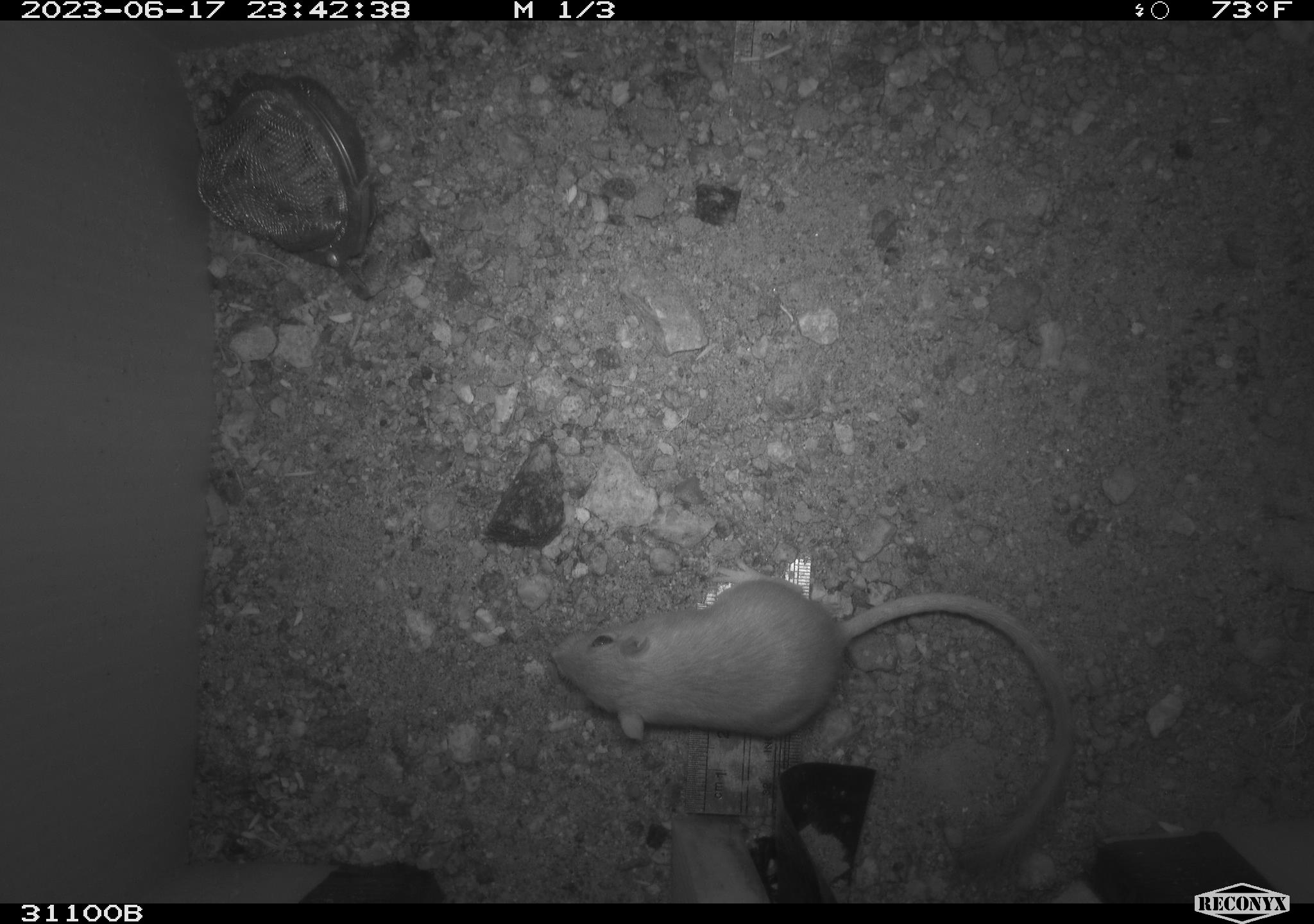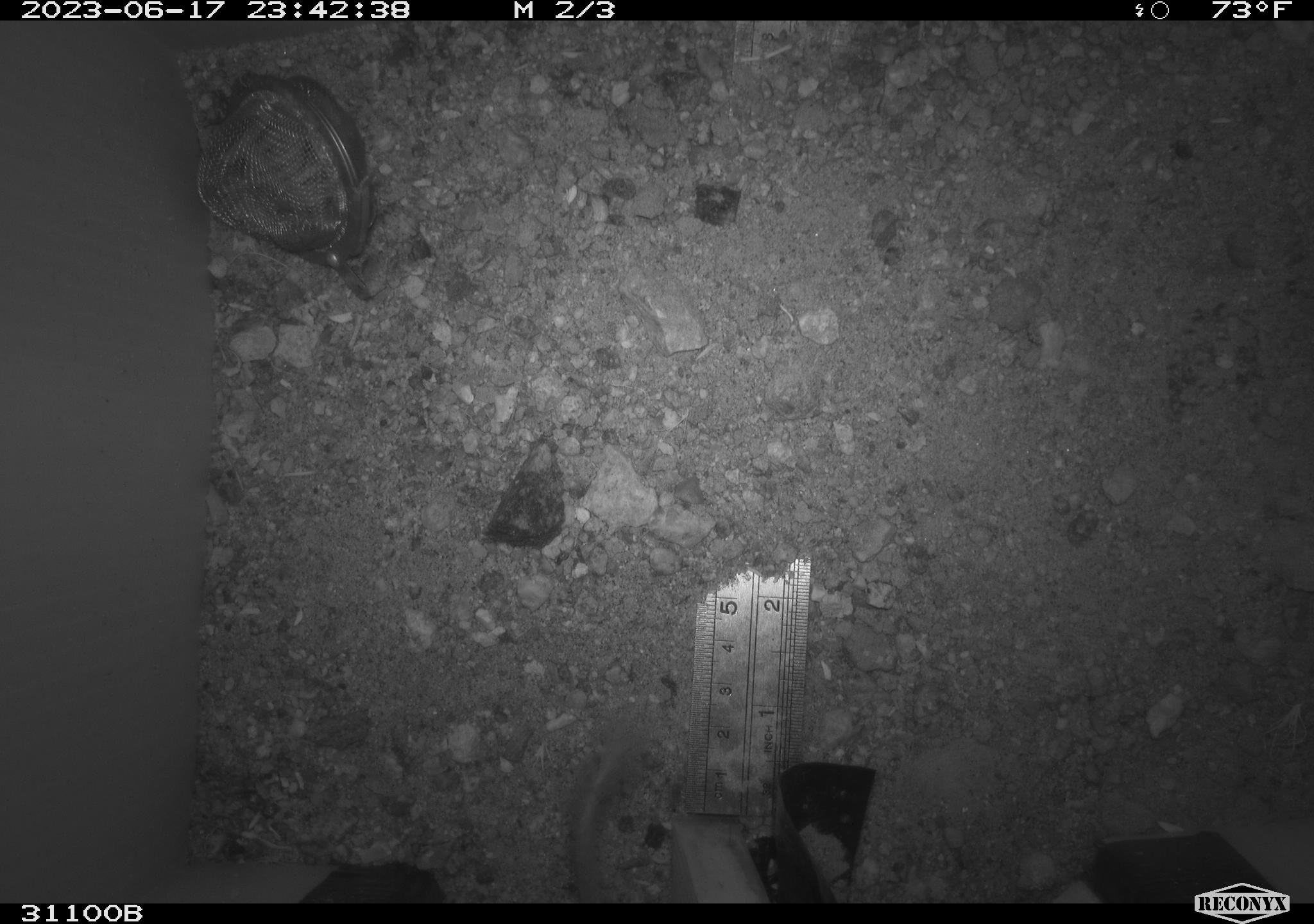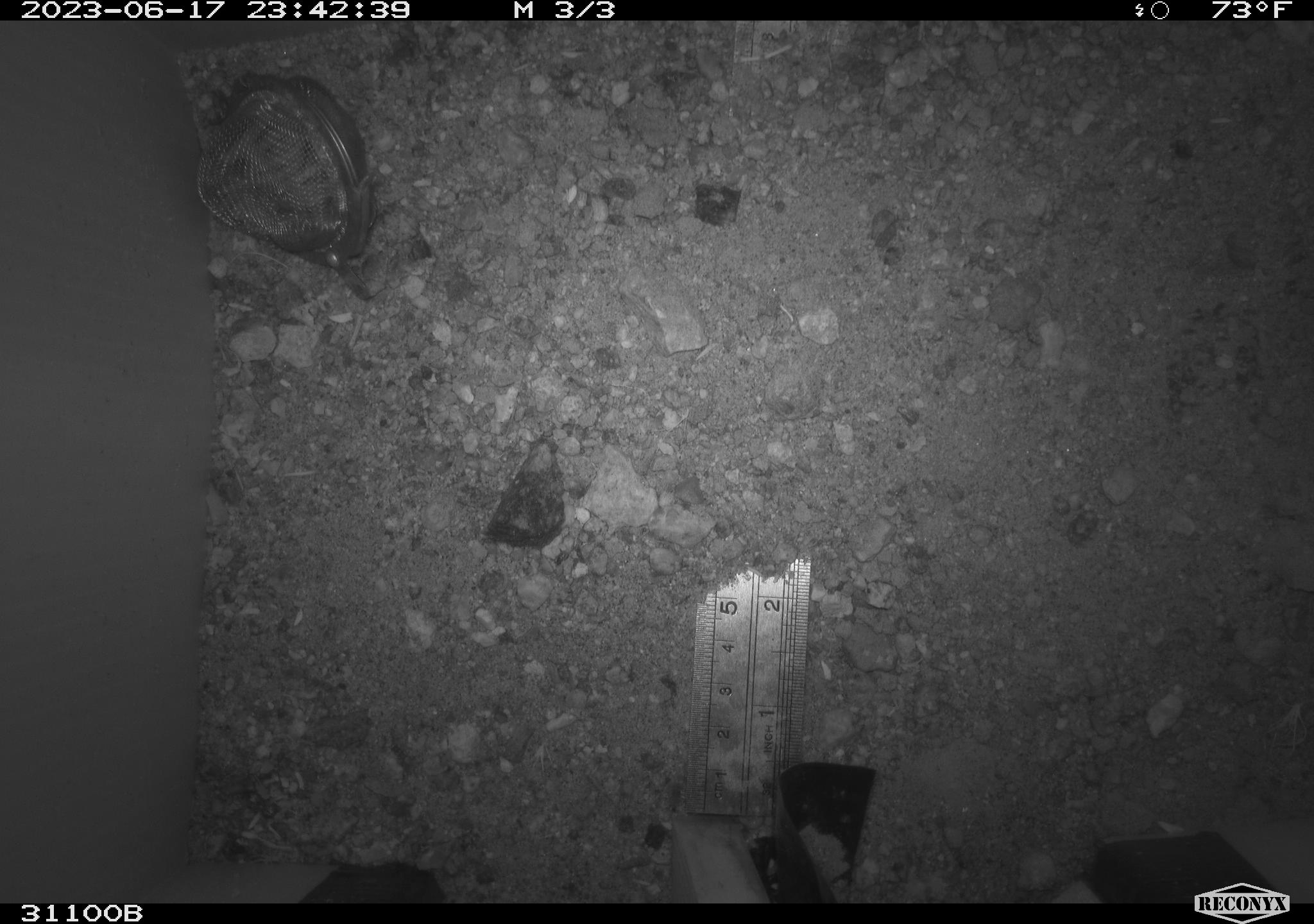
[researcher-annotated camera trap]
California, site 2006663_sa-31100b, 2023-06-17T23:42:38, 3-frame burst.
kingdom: Animalia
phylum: Chordata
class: Mammalia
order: Rodentia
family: Heteromyidae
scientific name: Heteromyidae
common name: kangaroo rats and pocket mice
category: heteromyidae family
Heteromyidae family (kangaroo rats and pocket mice) (Heteromyidae).